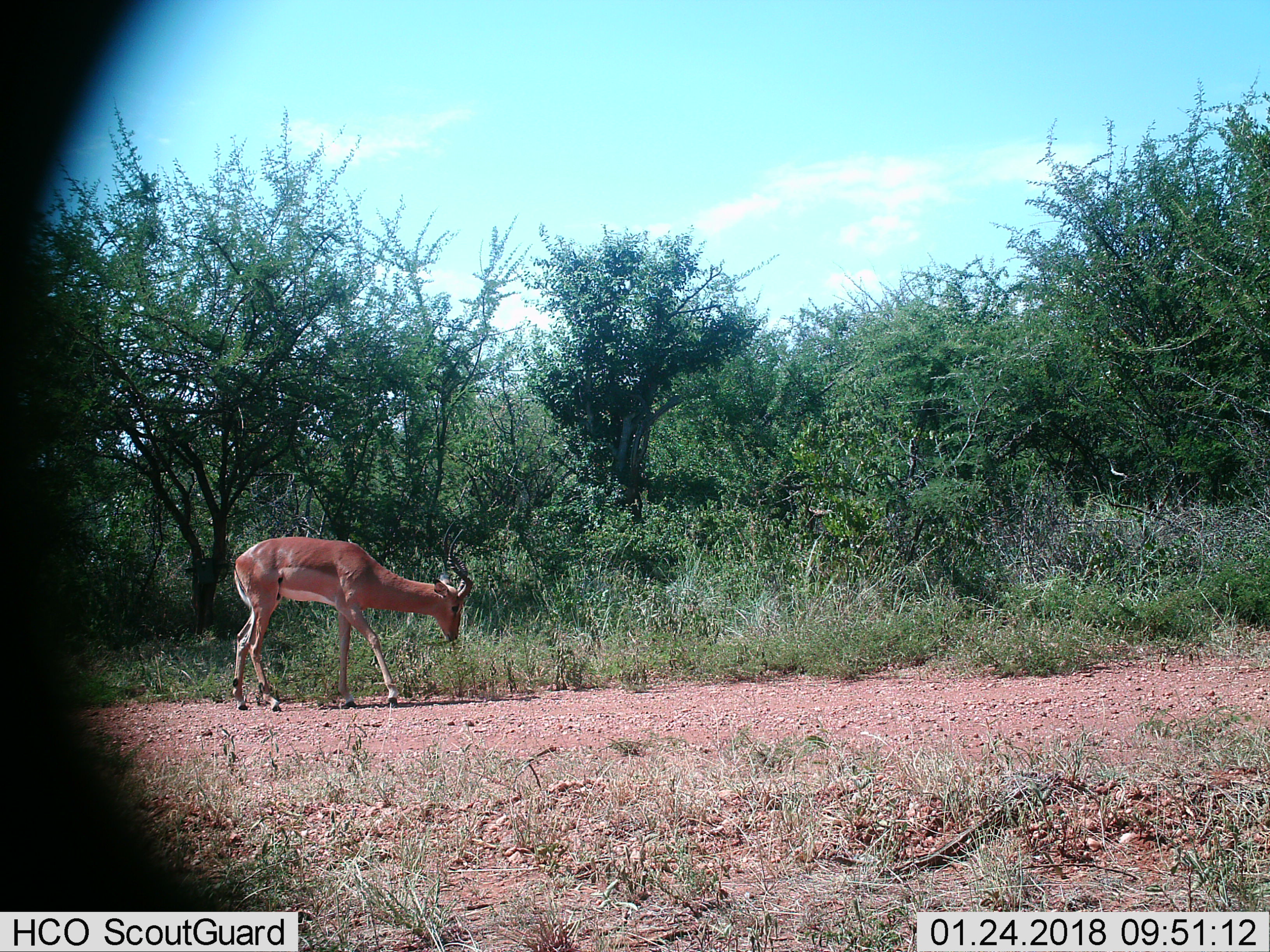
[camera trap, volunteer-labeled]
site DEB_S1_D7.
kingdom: Animalia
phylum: Chordata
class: Mammalia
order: Artiodactyla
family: Bovidae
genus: Aepyceros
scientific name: Aepyceros melampus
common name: impala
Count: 1.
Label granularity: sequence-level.